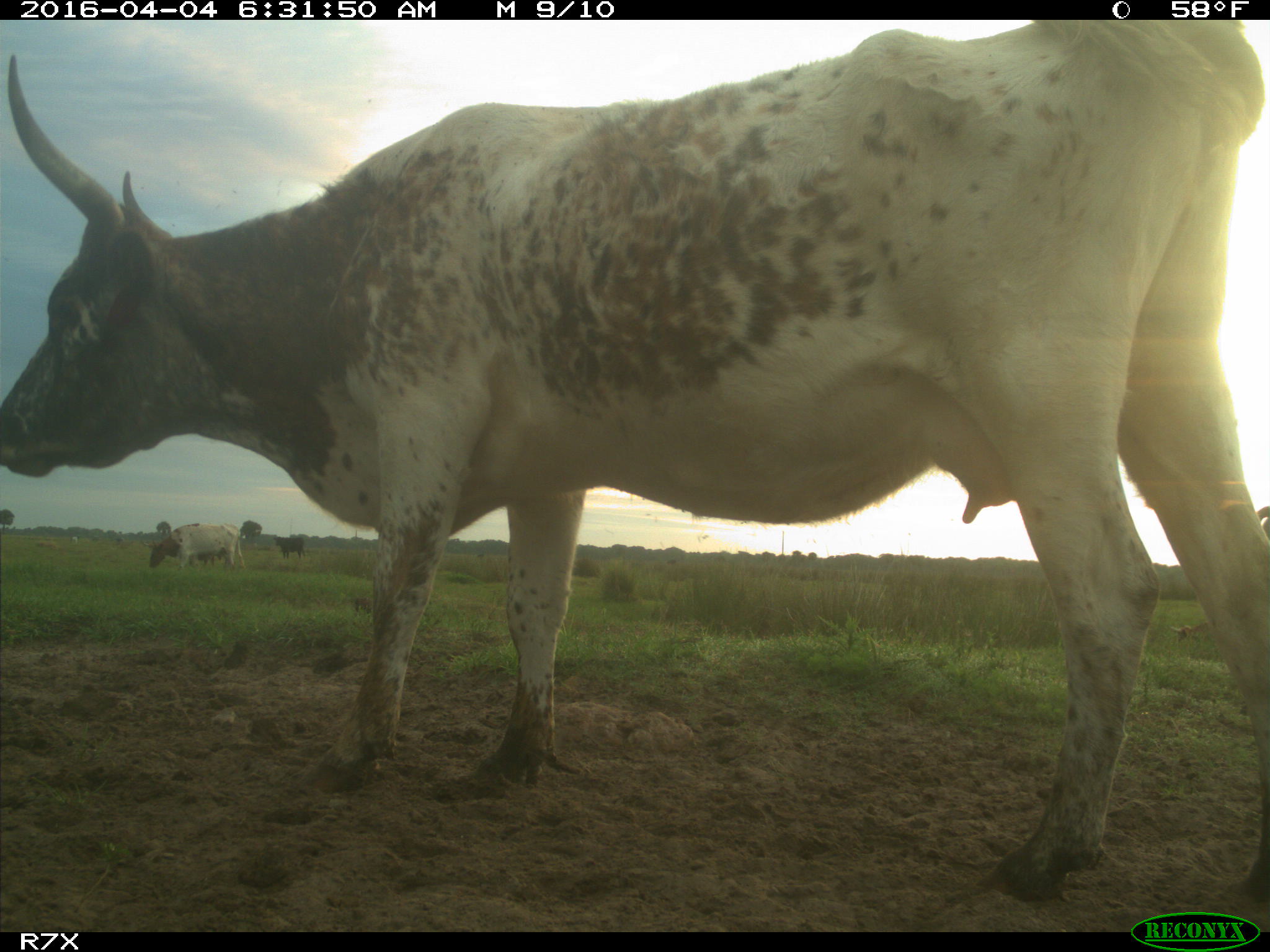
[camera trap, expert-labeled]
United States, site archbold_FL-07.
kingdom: Animalia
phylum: Chordata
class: Mammalia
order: Artiodactyla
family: Bovidae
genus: Bos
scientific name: Bos taurus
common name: domestic cow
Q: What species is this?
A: Bos taurus (domestic cow).